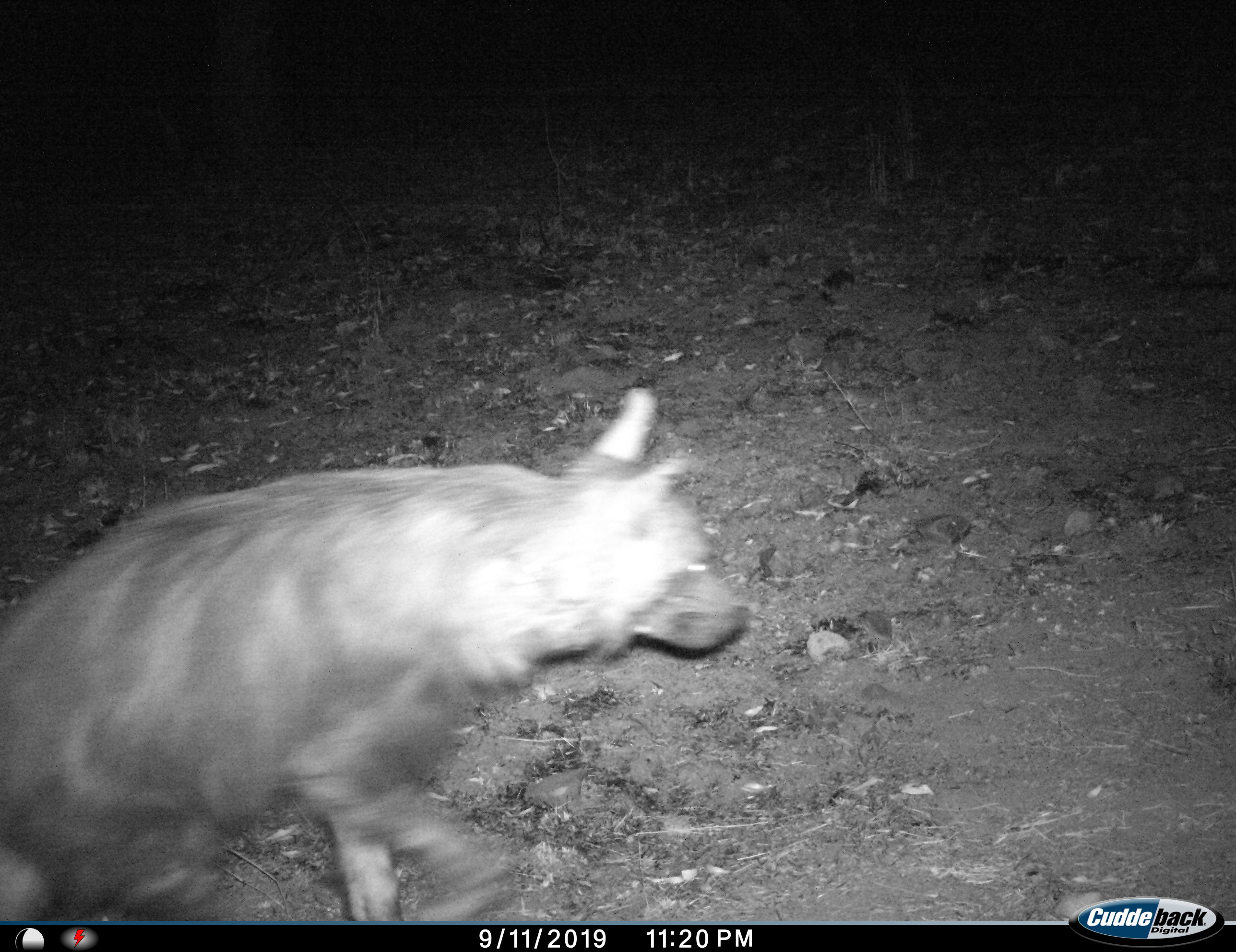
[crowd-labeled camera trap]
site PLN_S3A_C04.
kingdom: Animalia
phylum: Chordata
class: Mammalia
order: Carnivora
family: Hyaenidae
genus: Parahyaena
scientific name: Parahyaena brunnea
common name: brown hyena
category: hyenabrown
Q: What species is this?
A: Hyenabrown (brown hyena) (Parahyaena brunnea).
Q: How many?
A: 1.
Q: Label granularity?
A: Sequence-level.